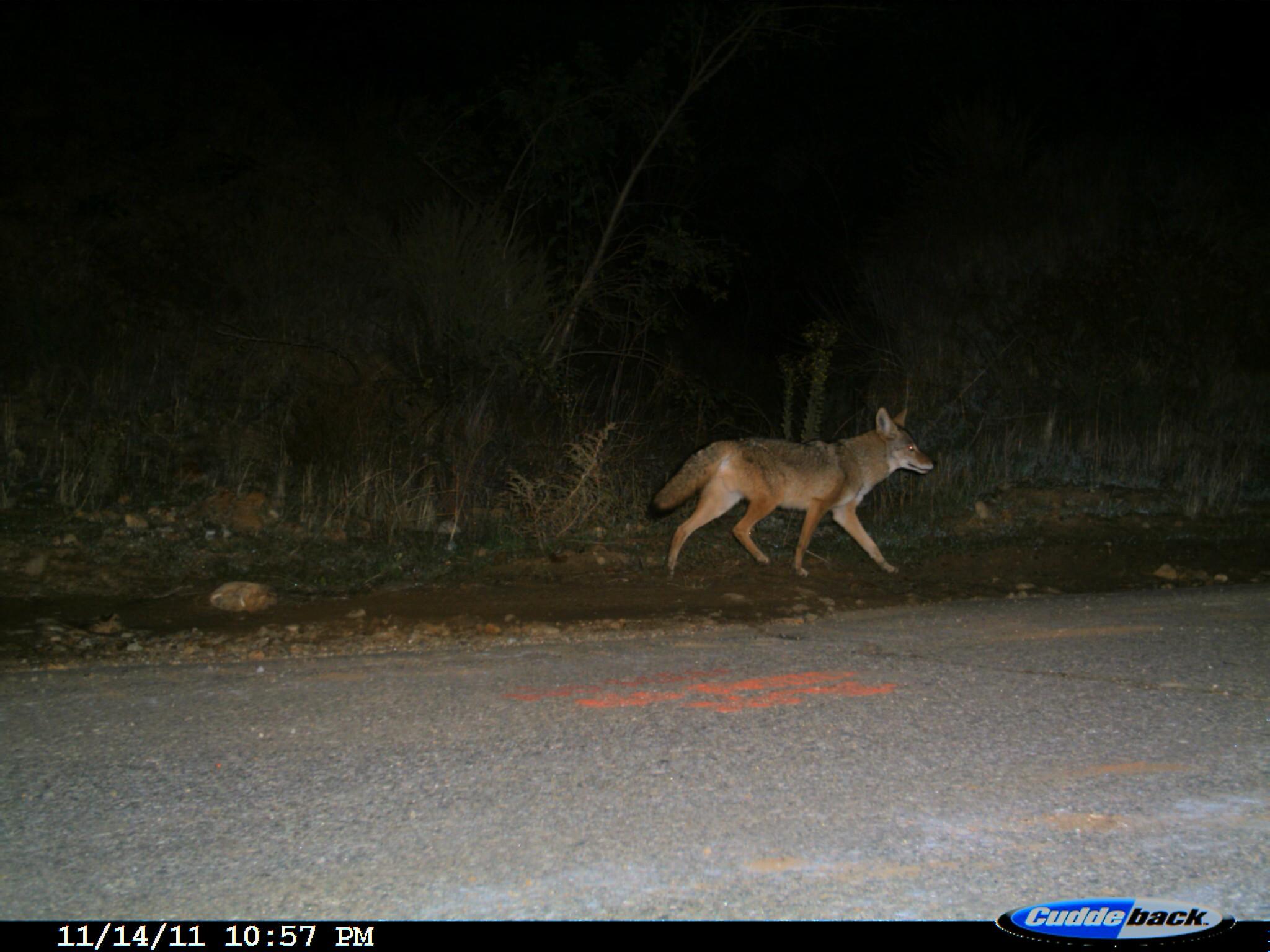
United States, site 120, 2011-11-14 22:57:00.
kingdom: Animalia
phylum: Chordata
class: Mammalia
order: Carnivora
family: Canidae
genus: Canis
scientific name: Canis latrans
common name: coyote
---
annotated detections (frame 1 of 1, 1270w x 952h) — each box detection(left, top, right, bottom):
coyote: detection(645, 397, 943, 582)